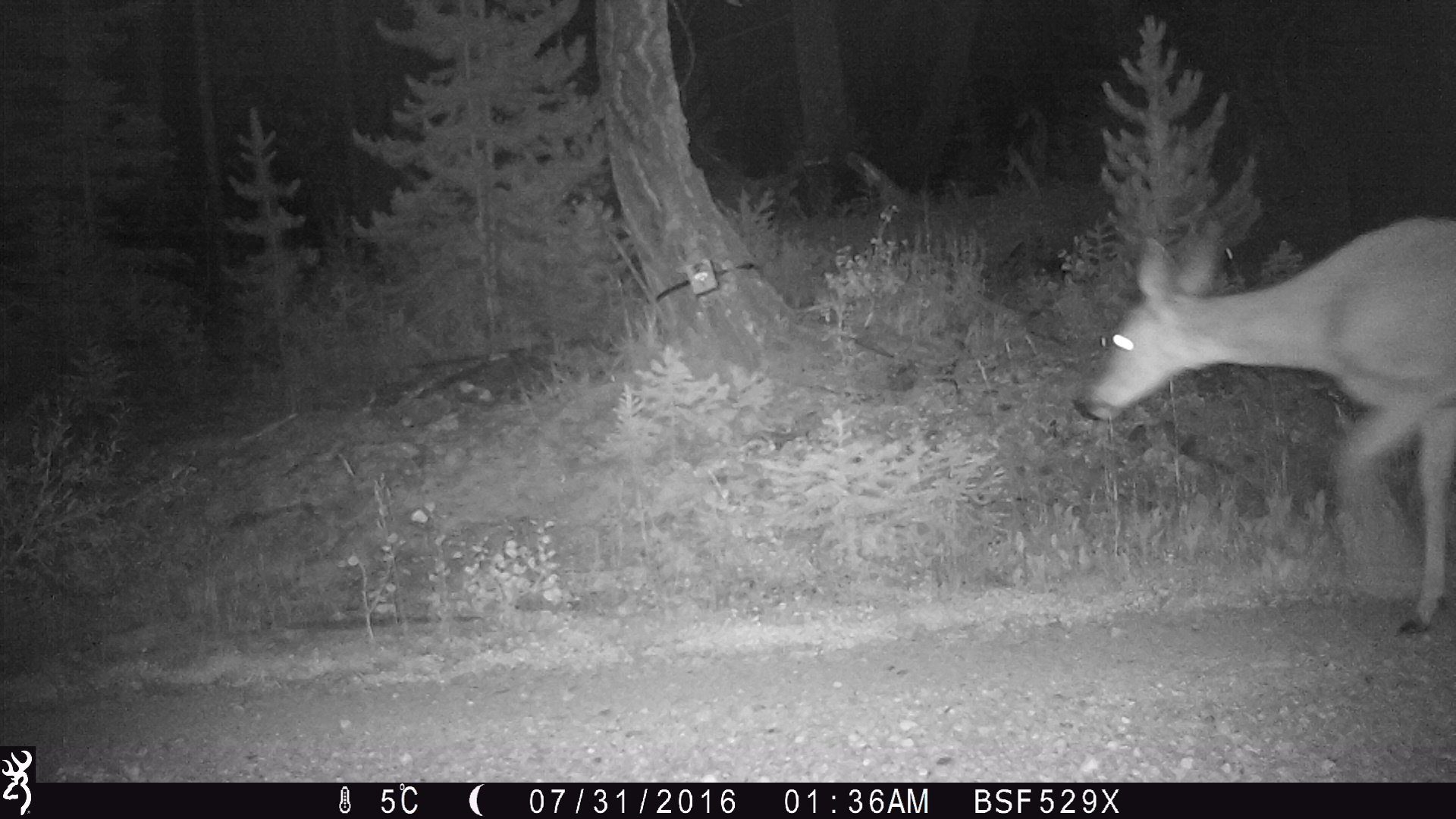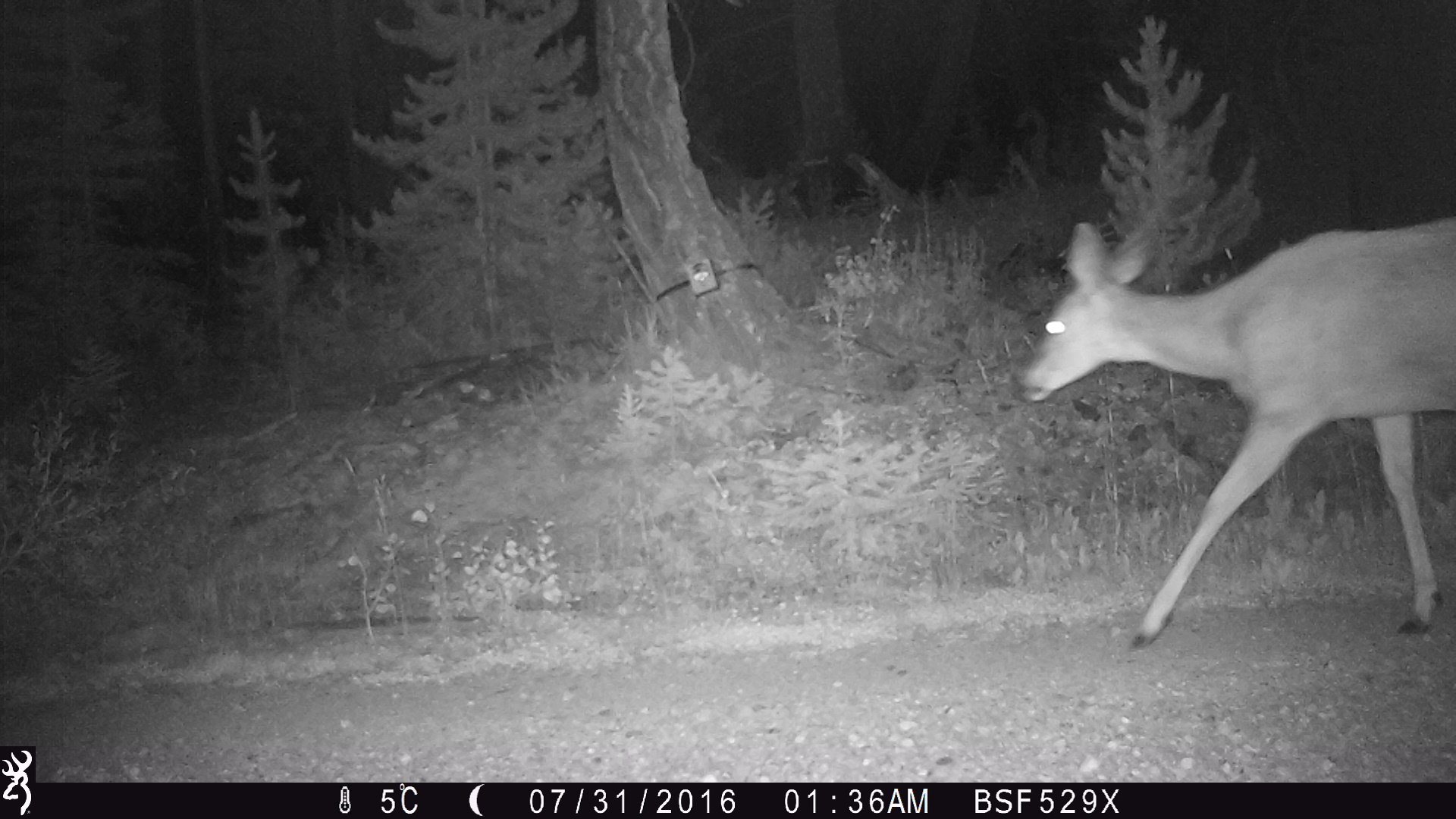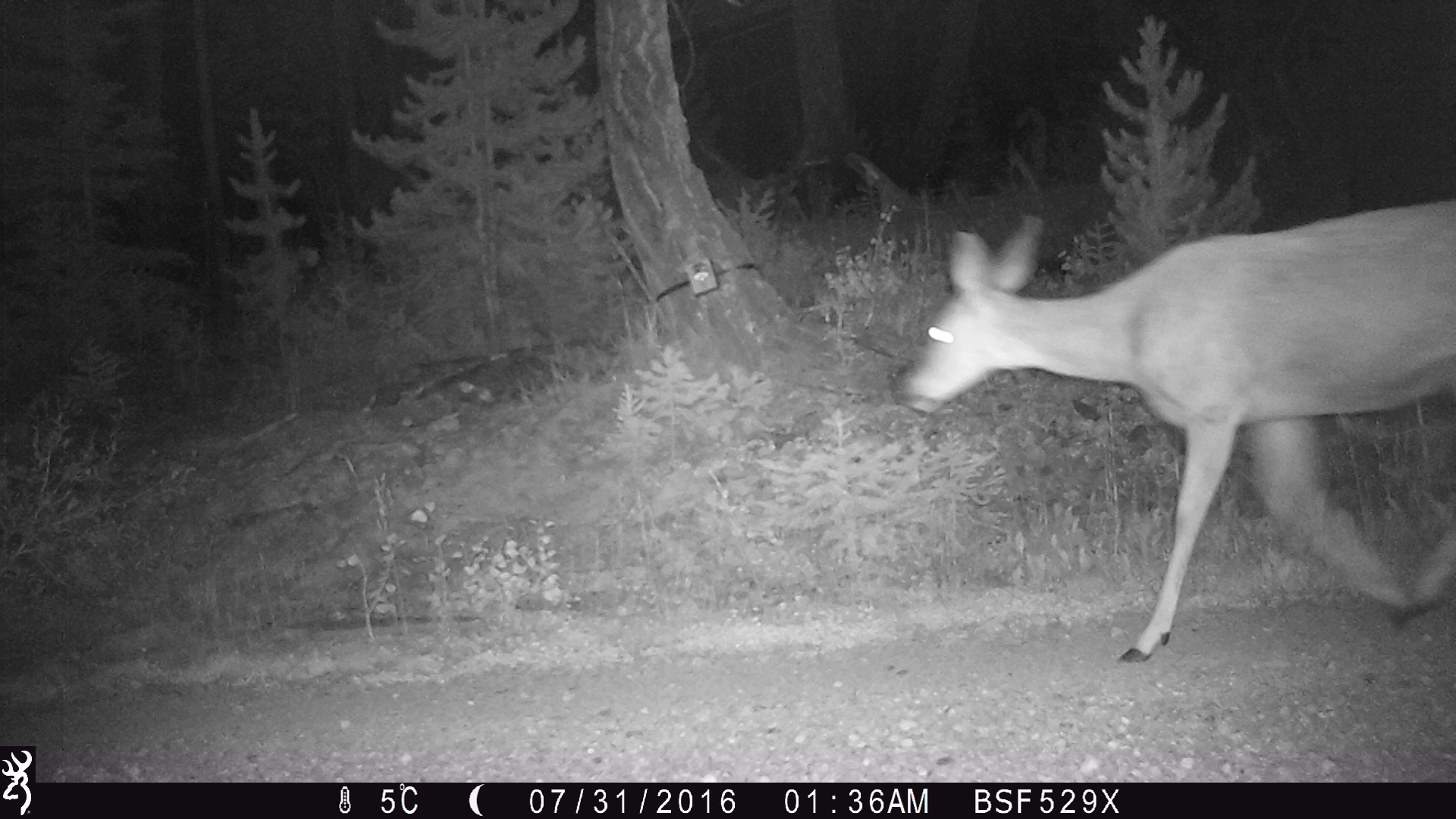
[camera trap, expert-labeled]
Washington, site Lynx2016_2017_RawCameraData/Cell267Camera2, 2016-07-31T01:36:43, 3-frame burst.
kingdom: Animalia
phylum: Chordata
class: Mammalia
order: Artiodactyla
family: Cervidae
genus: Odocoileus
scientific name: Odocoileus hemionus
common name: mule deer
Odocoileus hemionus (mule deer). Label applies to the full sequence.